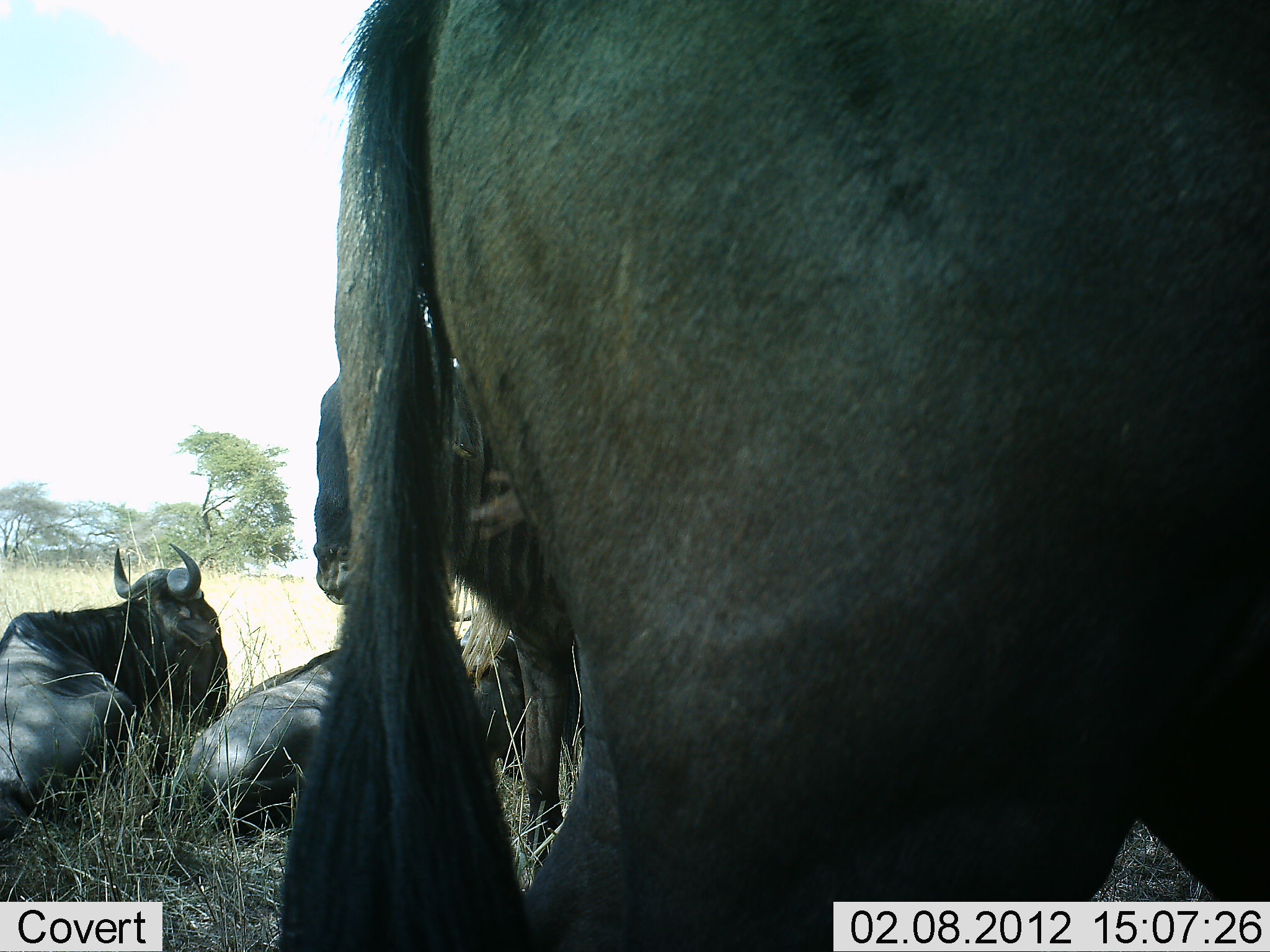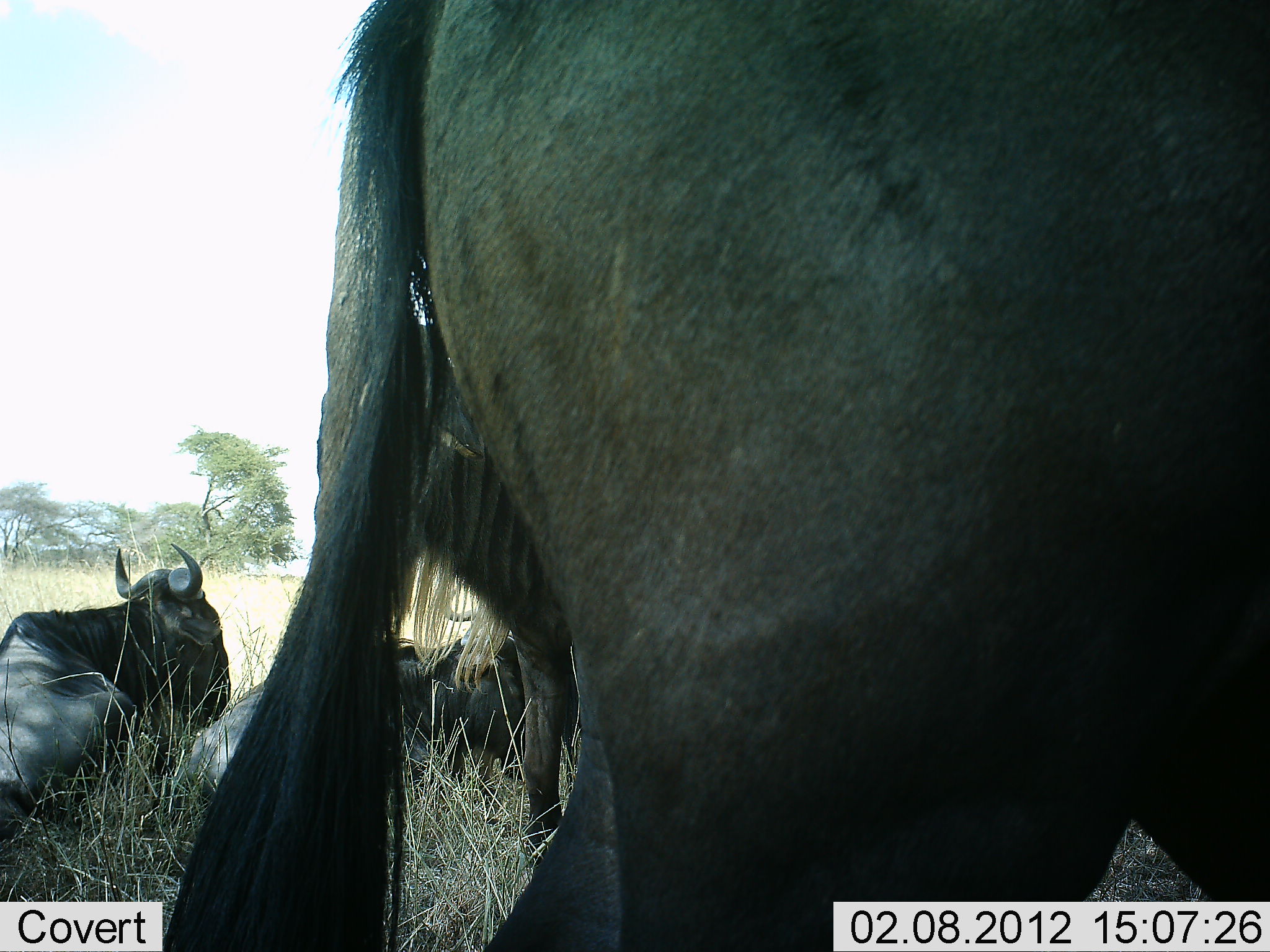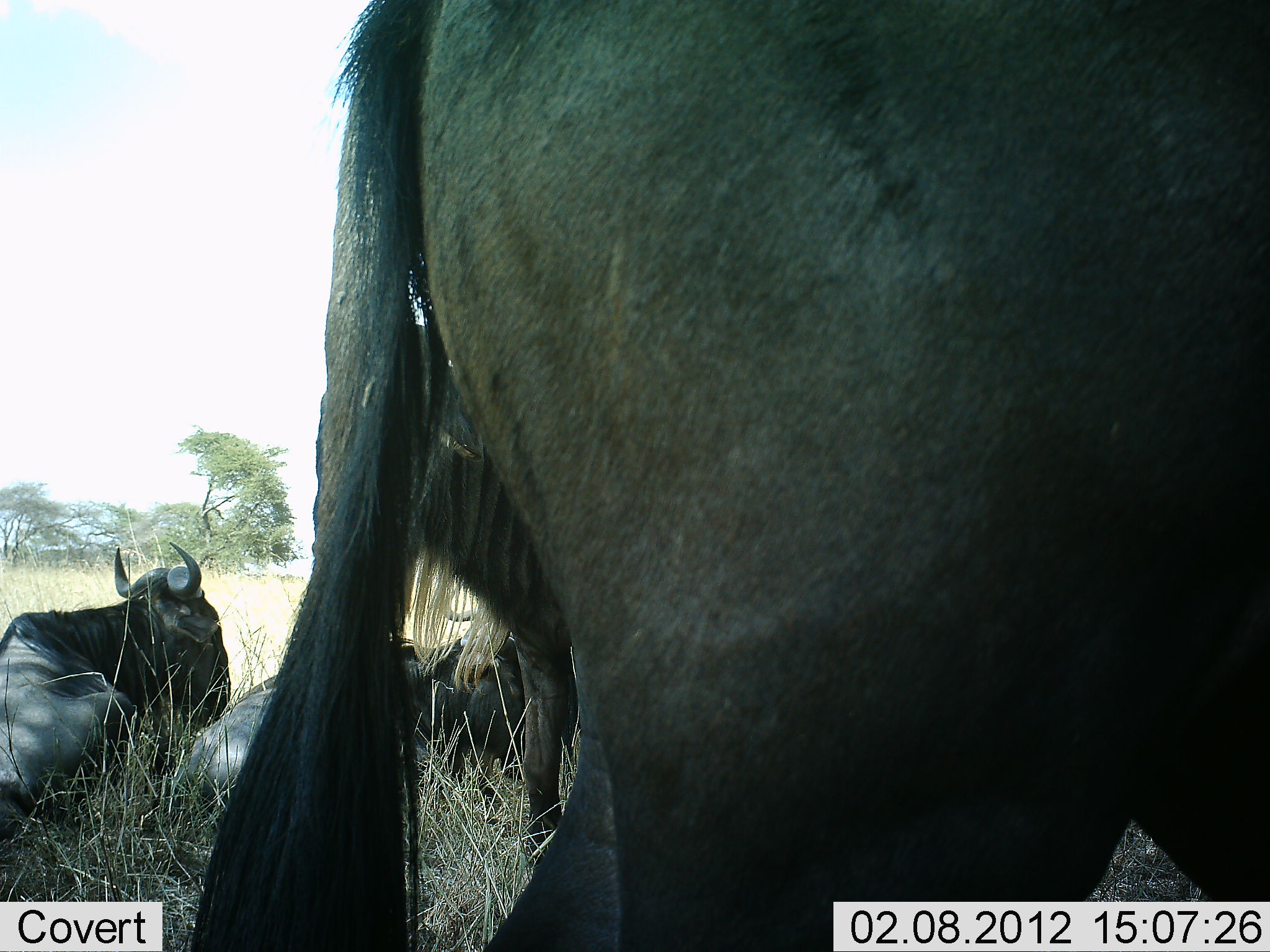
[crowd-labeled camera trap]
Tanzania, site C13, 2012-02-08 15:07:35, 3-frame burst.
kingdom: Animalia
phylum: Chordata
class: Mammalia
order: Artiodactyla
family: Bovidae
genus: Connochaetes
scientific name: Connochaetes taurinus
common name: blue wildebeest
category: wildebeest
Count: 4.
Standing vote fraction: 63%.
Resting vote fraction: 100%.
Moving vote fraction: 0%.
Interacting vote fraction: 5%.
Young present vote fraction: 0%.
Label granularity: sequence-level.